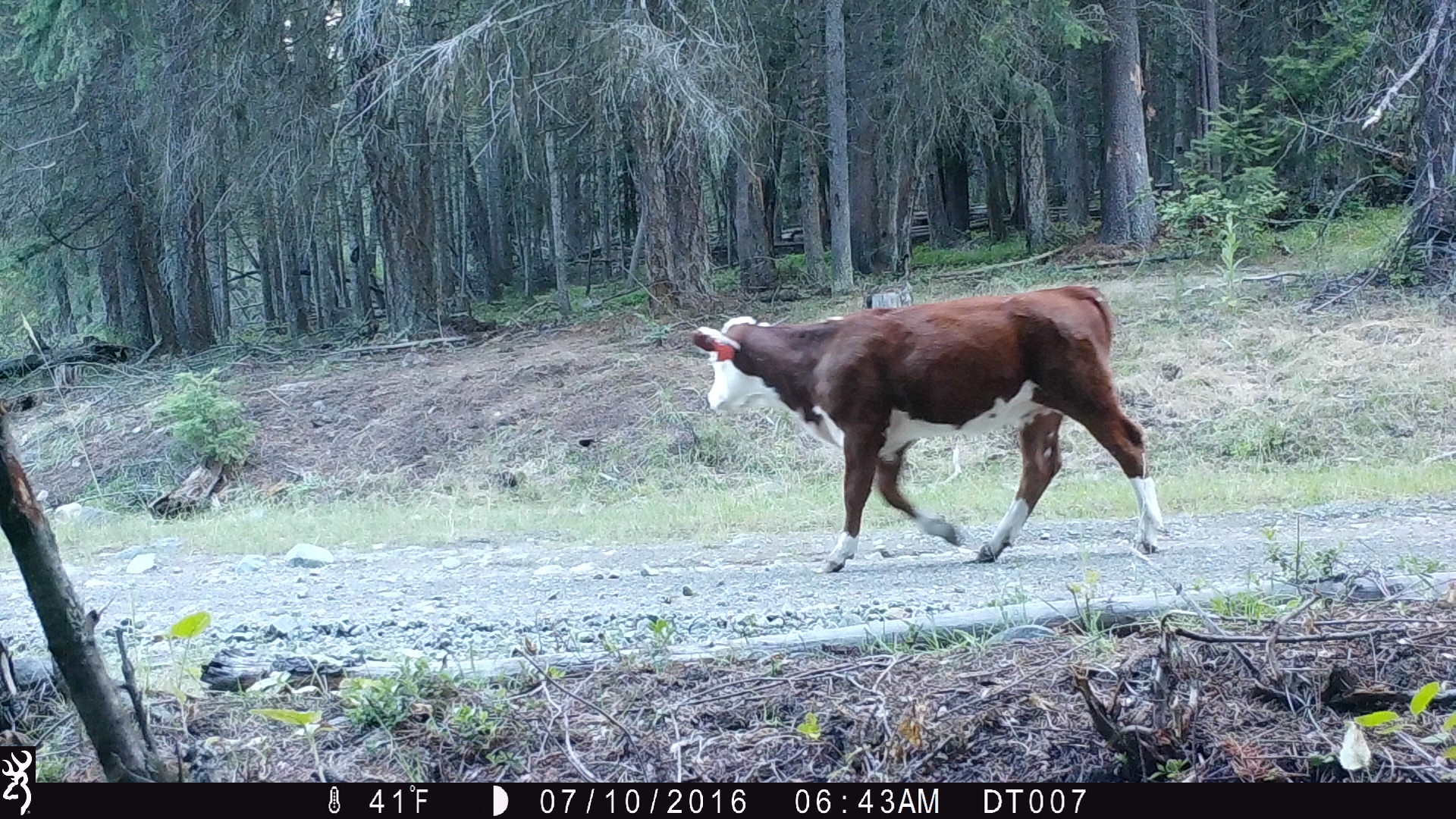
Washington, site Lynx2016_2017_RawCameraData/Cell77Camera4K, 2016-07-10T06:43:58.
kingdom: Animalia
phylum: Chordata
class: Mammalia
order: Artiodactyla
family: Bovidae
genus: Bos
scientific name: Bos taurus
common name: domestic cattle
Domestic cattle (Bos taurus). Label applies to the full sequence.